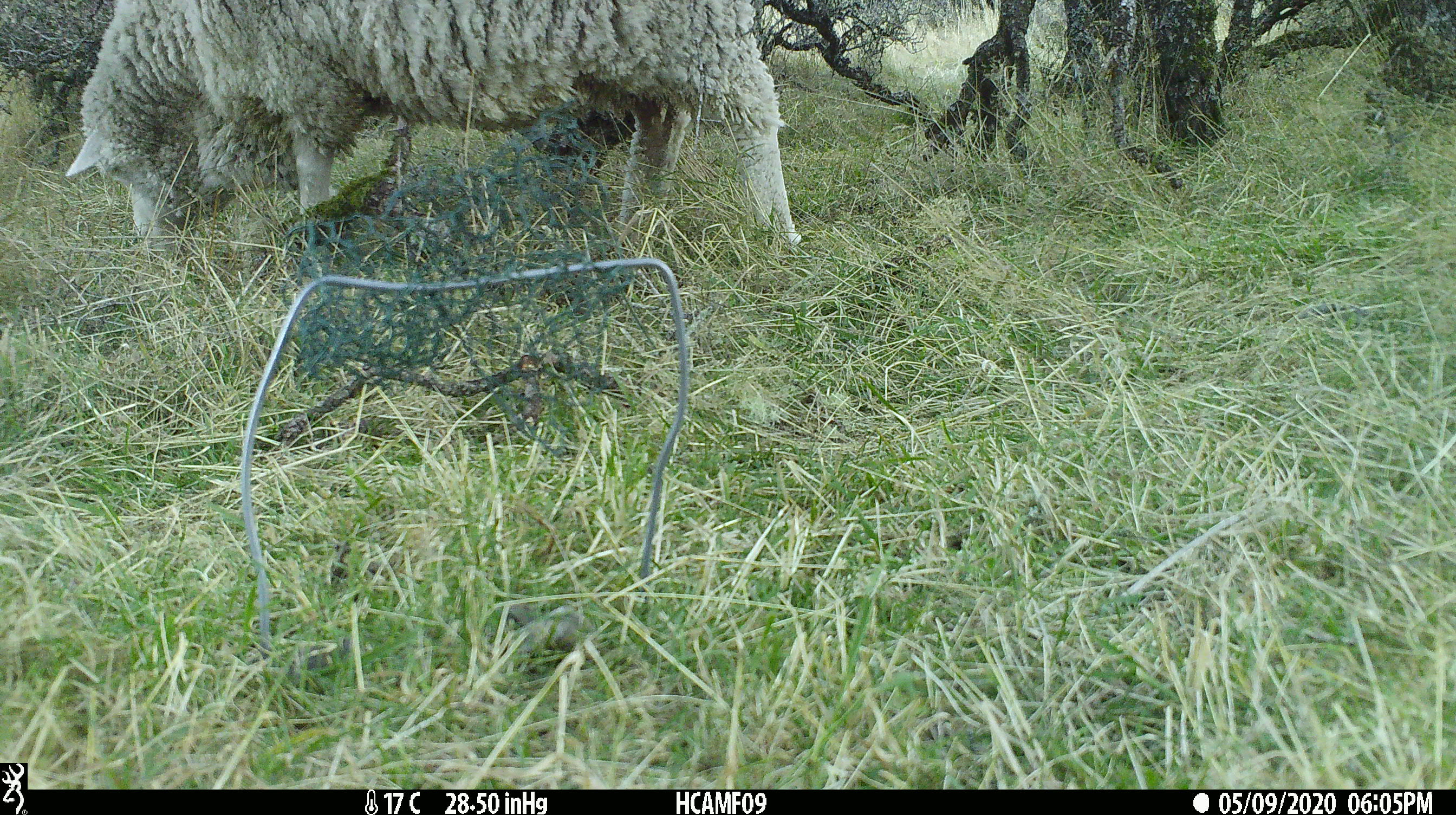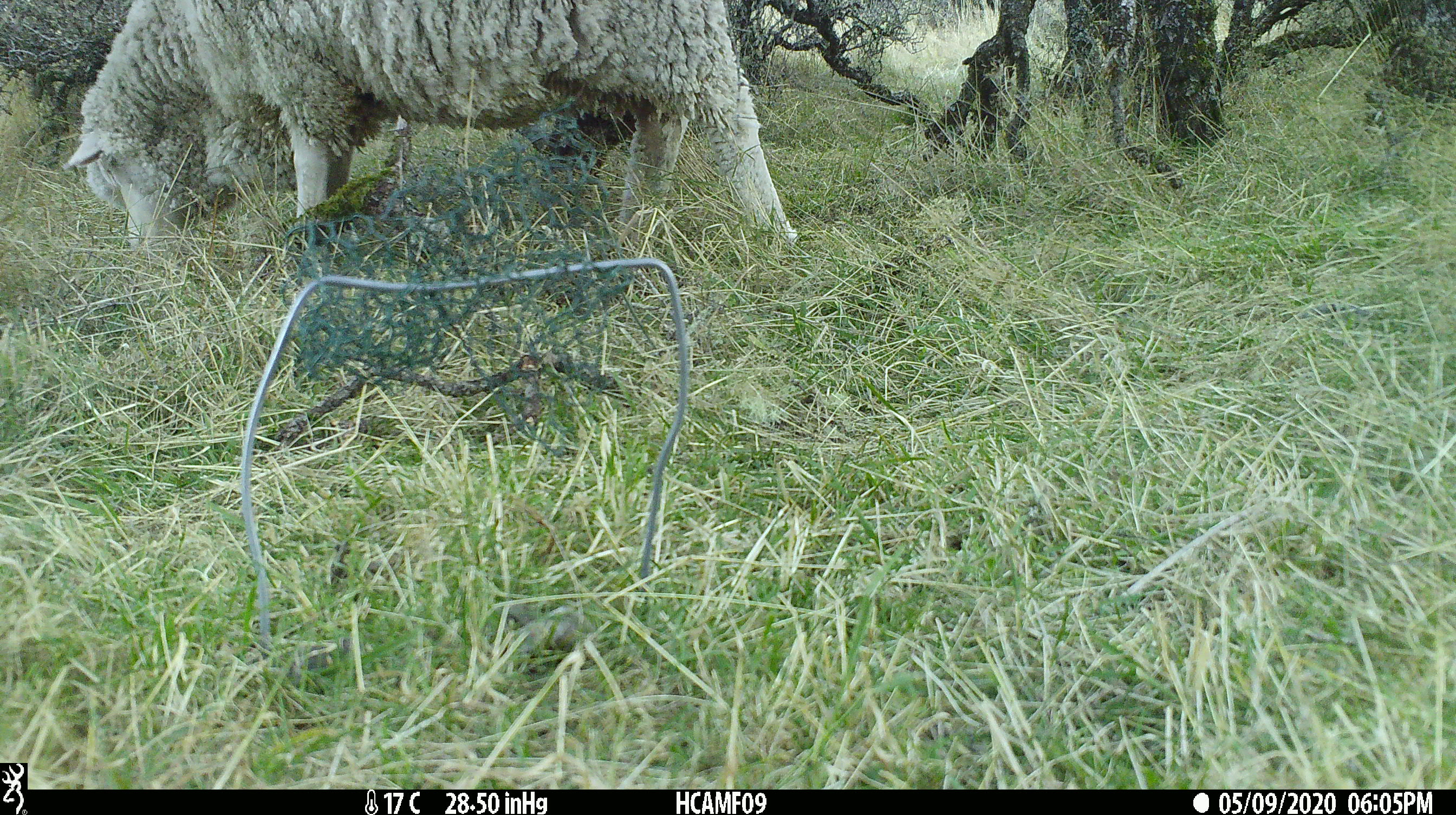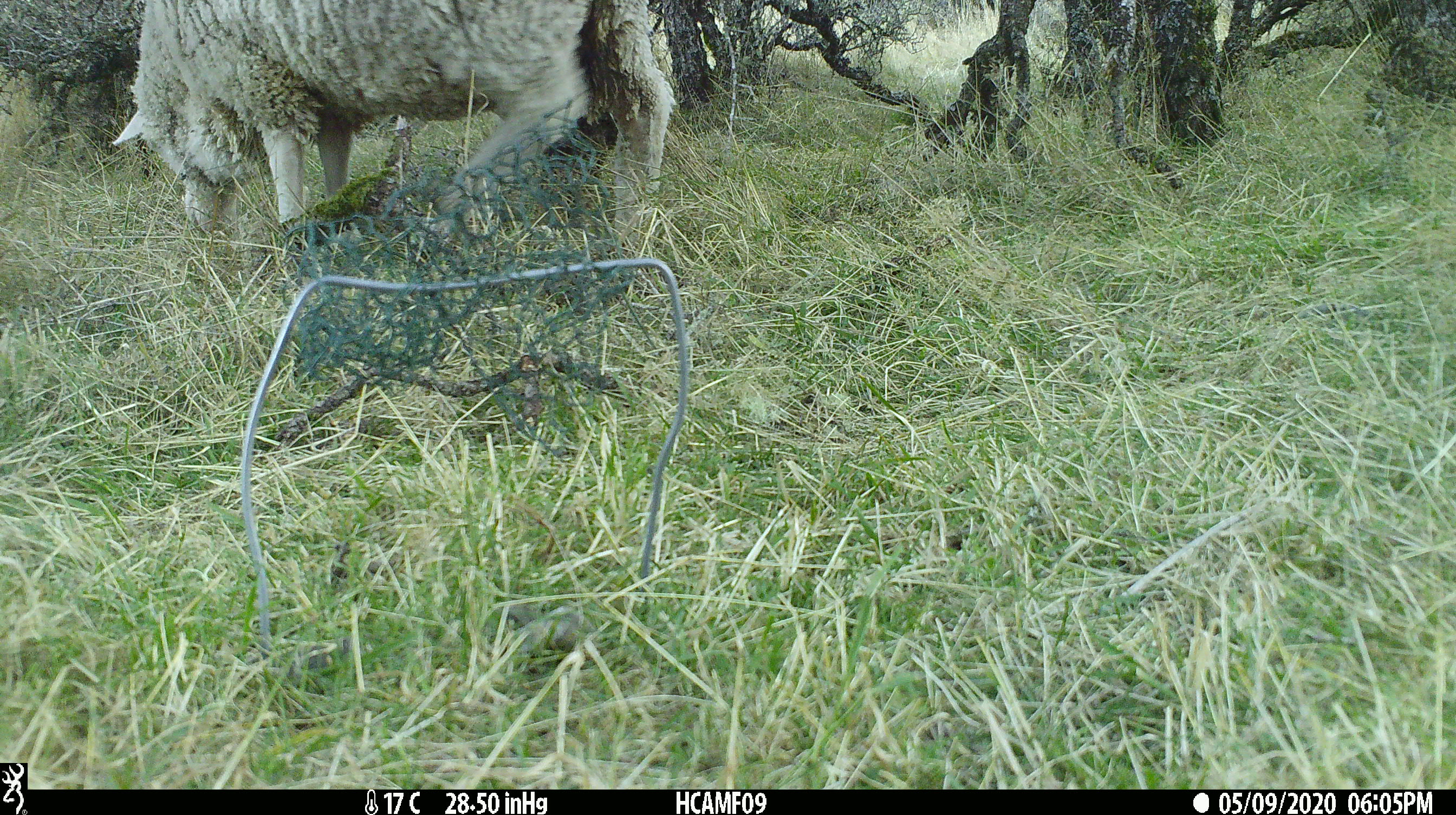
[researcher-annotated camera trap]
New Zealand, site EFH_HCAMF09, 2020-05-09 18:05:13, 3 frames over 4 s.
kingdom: Animalia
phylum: Chordata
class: Mammalia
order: Artiodactyla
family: Bovidae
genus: Ovis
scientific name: Ovis aries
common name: domestic sheep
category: sheep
Sheep (domestic sheep) (Ovis aries).